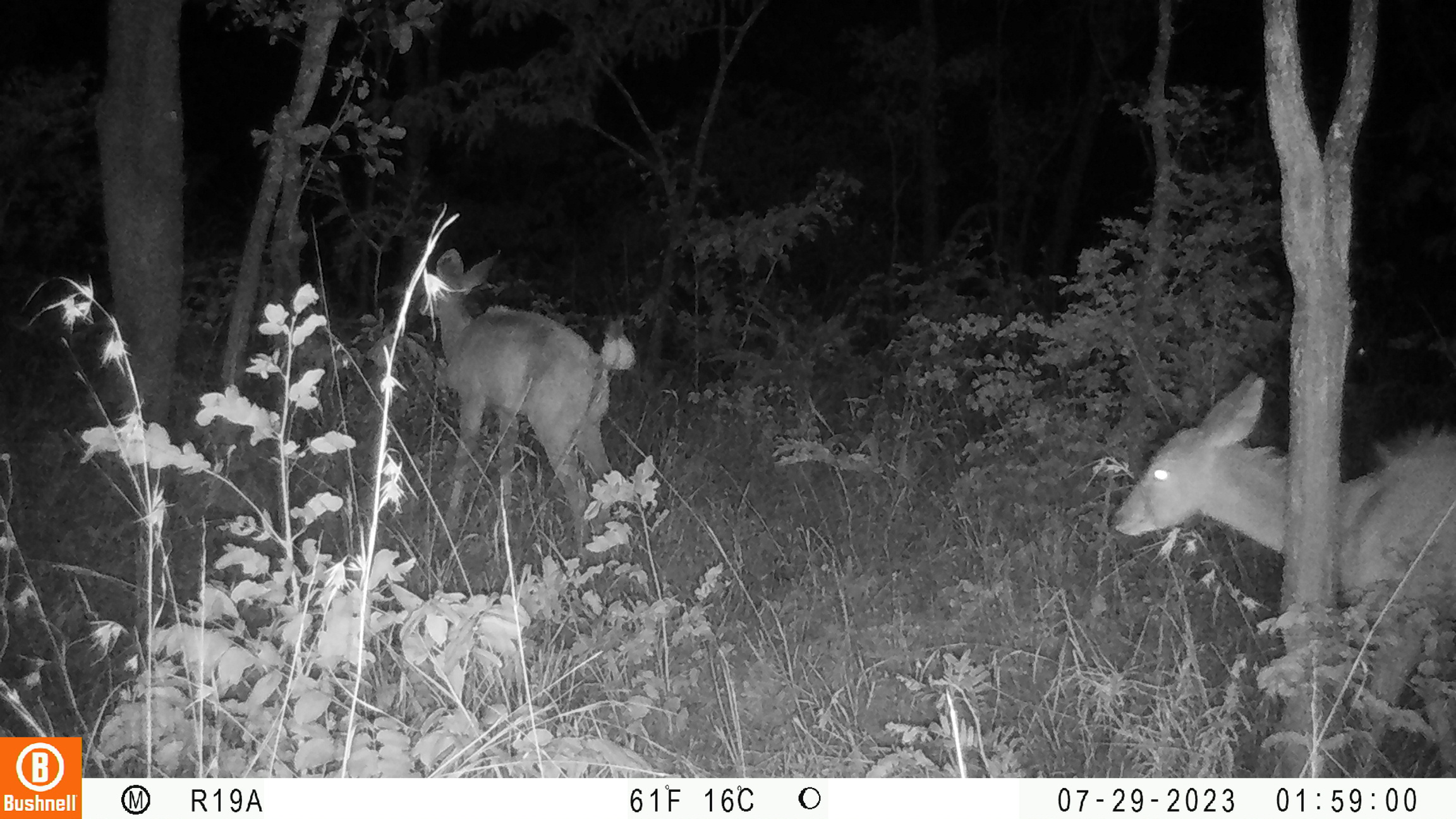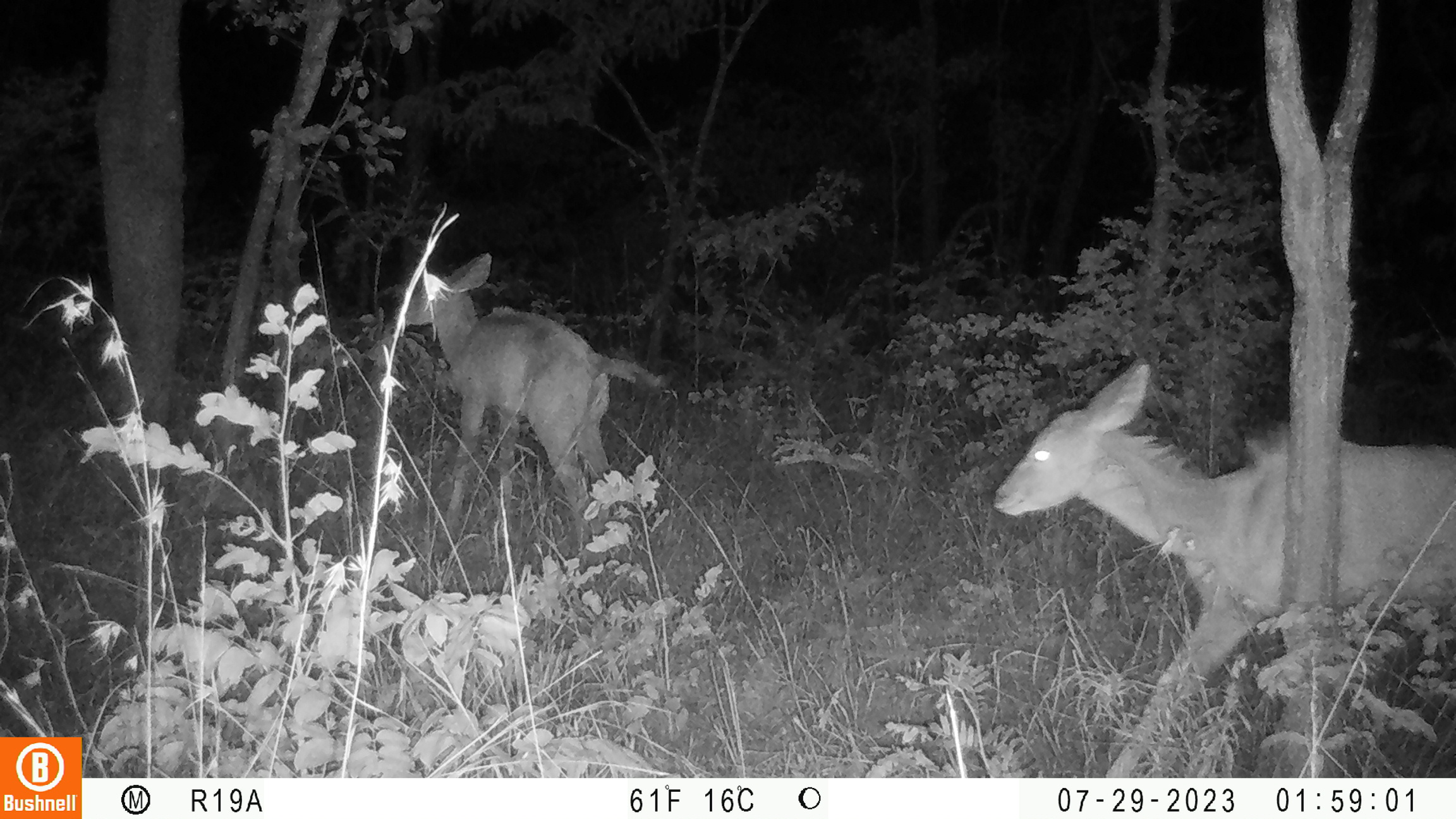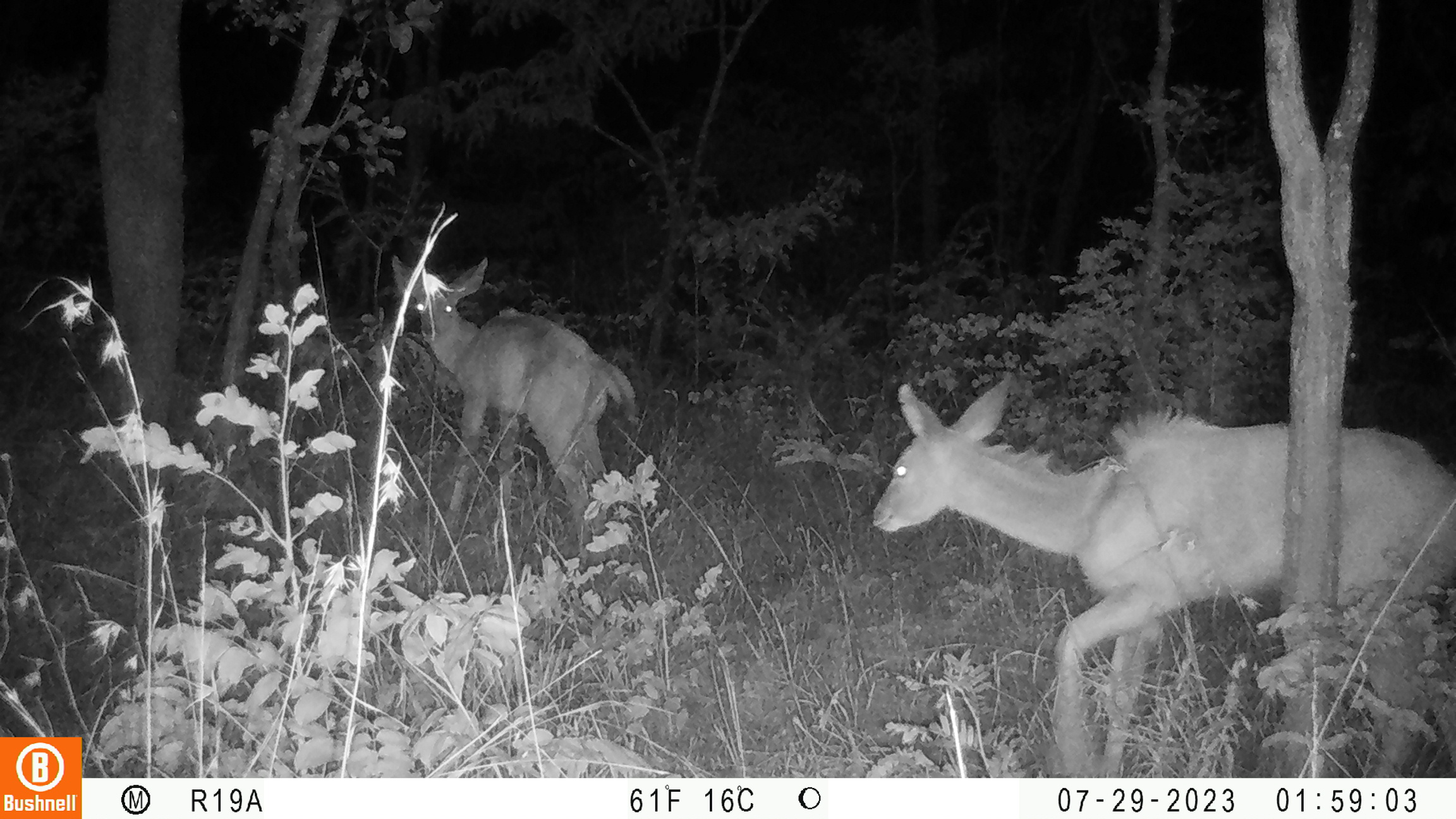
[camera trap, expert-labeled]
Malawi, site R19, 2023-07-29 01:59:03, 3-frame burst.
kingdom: Animalia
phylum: Chordata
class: Mammalia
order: Artiodactyla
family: Bovidae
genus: Tragelaphus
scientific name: Tragelaphus strepsiceros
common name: greater kudu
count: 2